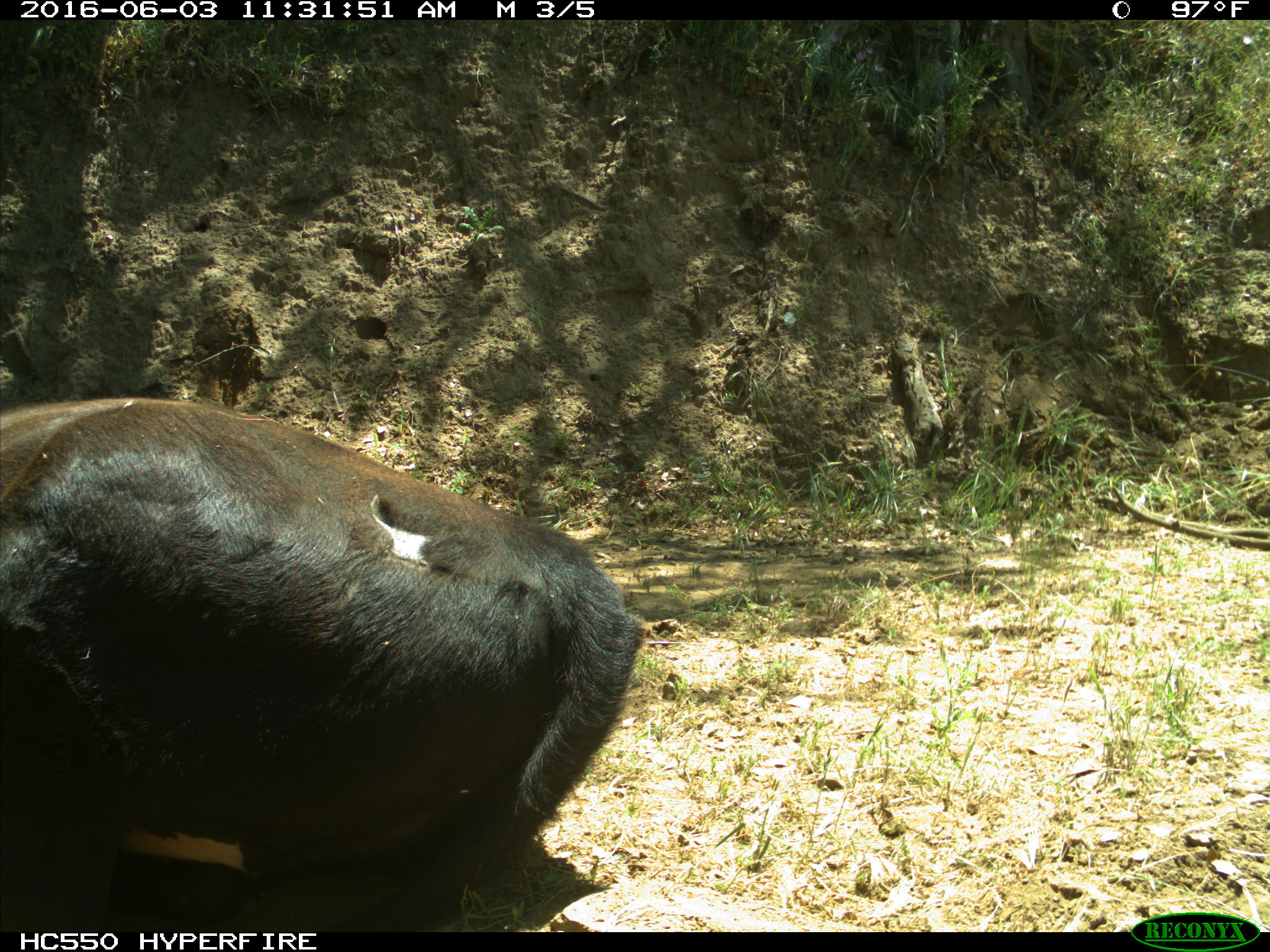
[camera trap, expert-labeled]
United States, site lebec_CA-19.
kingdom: Animalia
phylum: Chordata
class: Mammalia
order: Artiodactyla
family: Bovidae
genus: Bos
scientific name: Bos taurus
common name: domestic cow